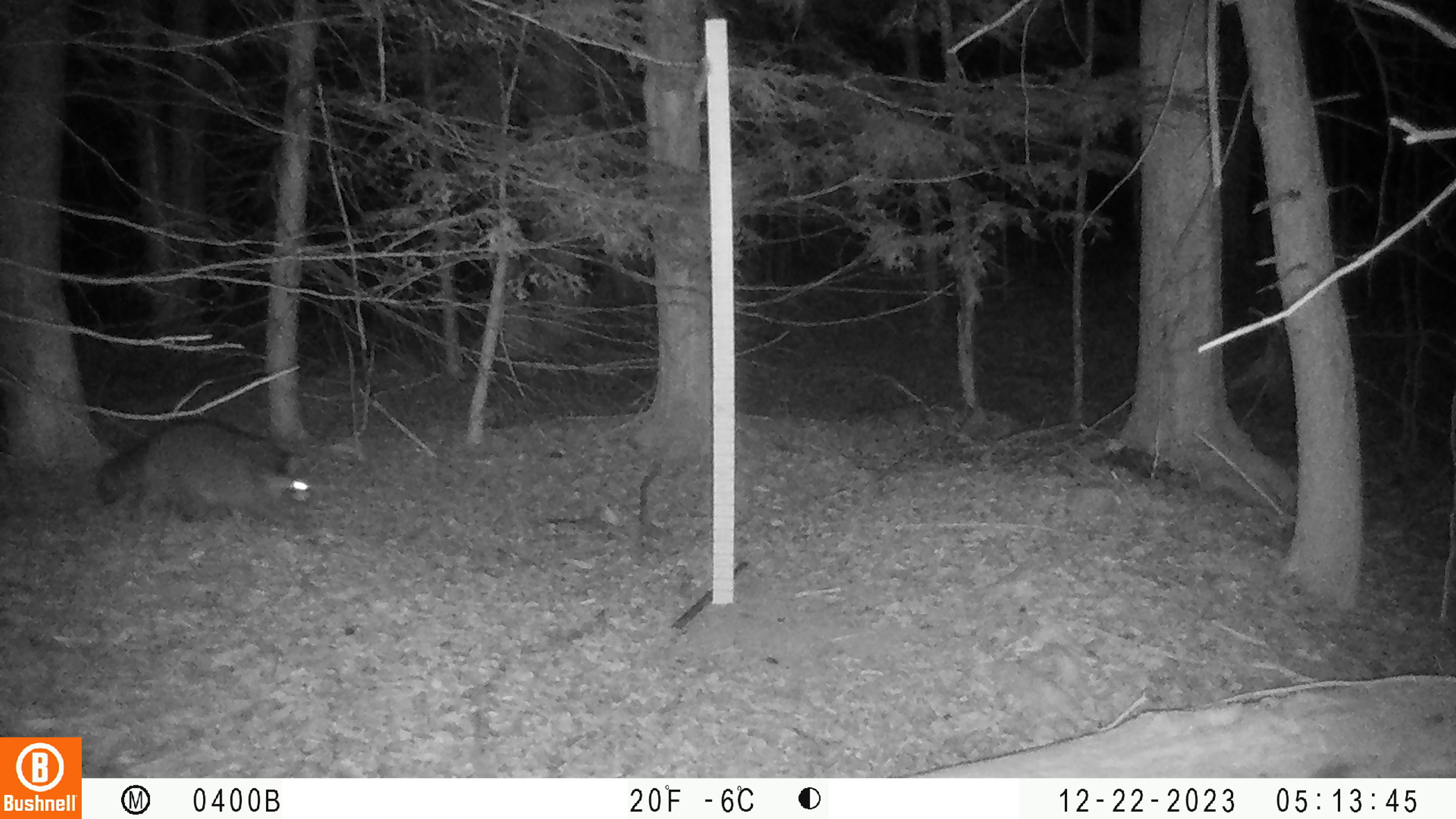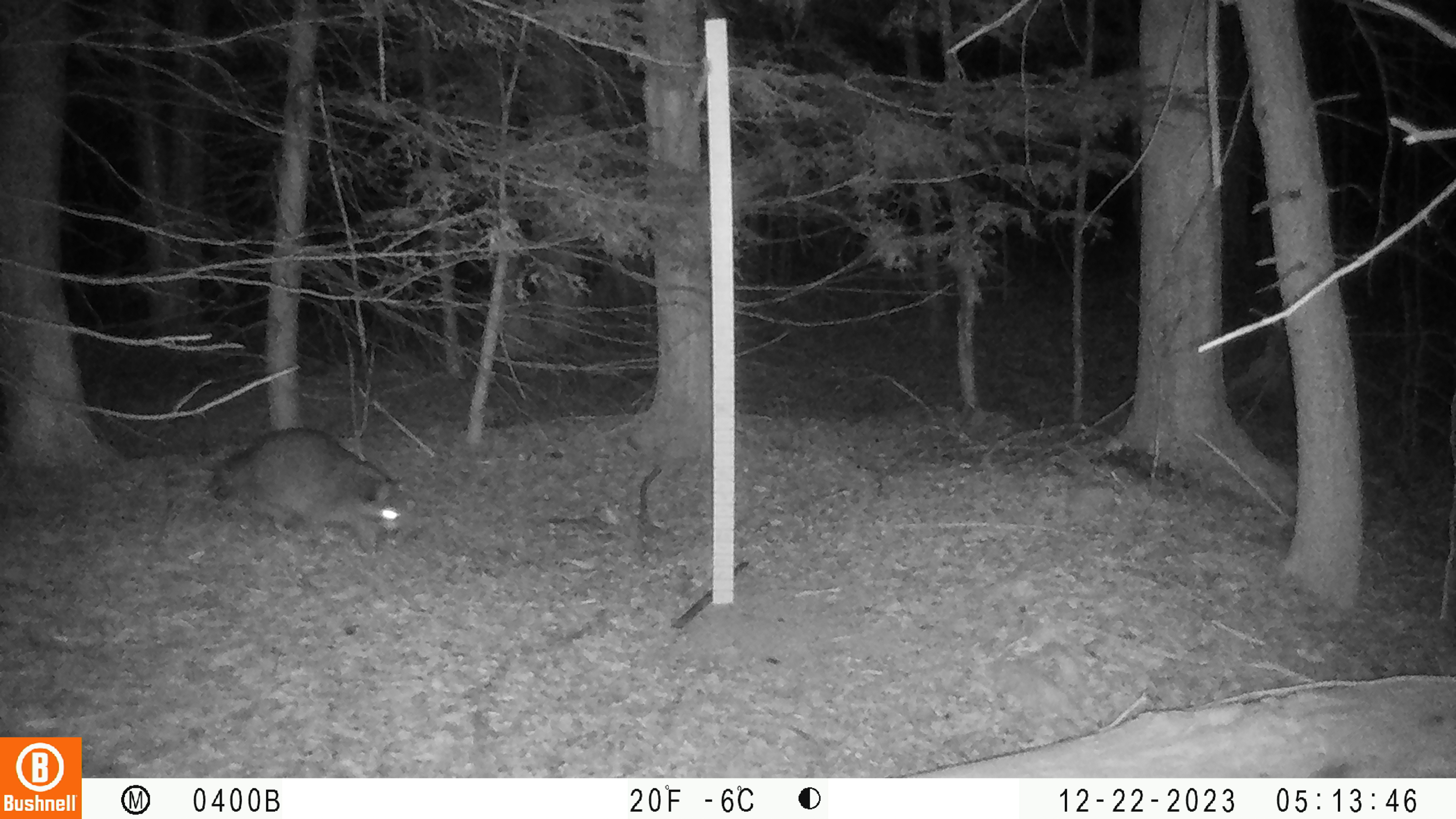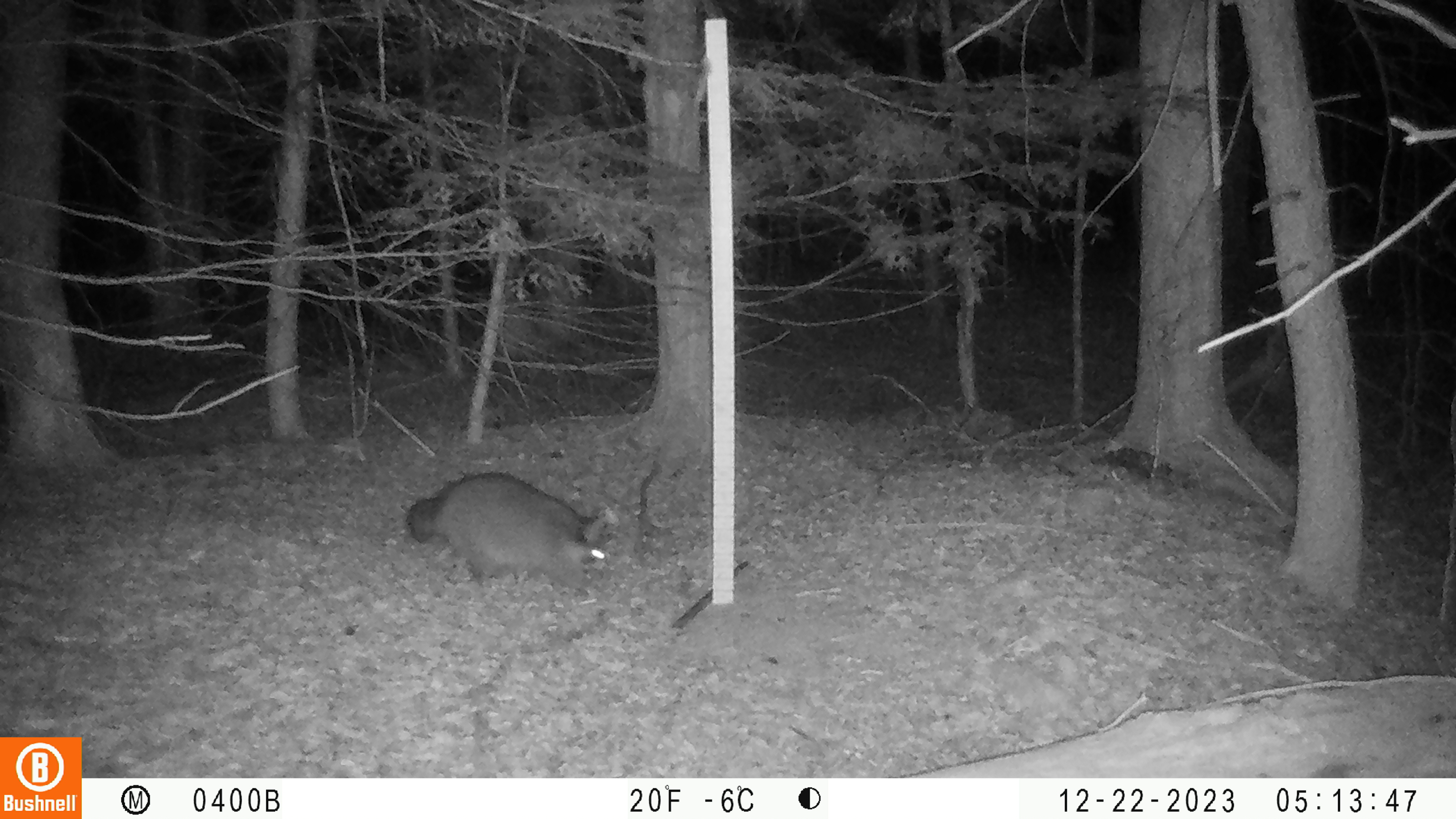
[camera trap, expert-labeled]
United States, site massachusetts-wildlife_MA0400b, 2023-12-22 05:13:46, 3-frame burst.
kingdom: Animalia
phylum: Chordata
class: Mammalia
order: Carnivora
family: Procyonidae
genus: Procyon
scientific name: Procyon lotor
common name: raccoon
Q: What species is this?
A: Raccoon (Procyon lotor).